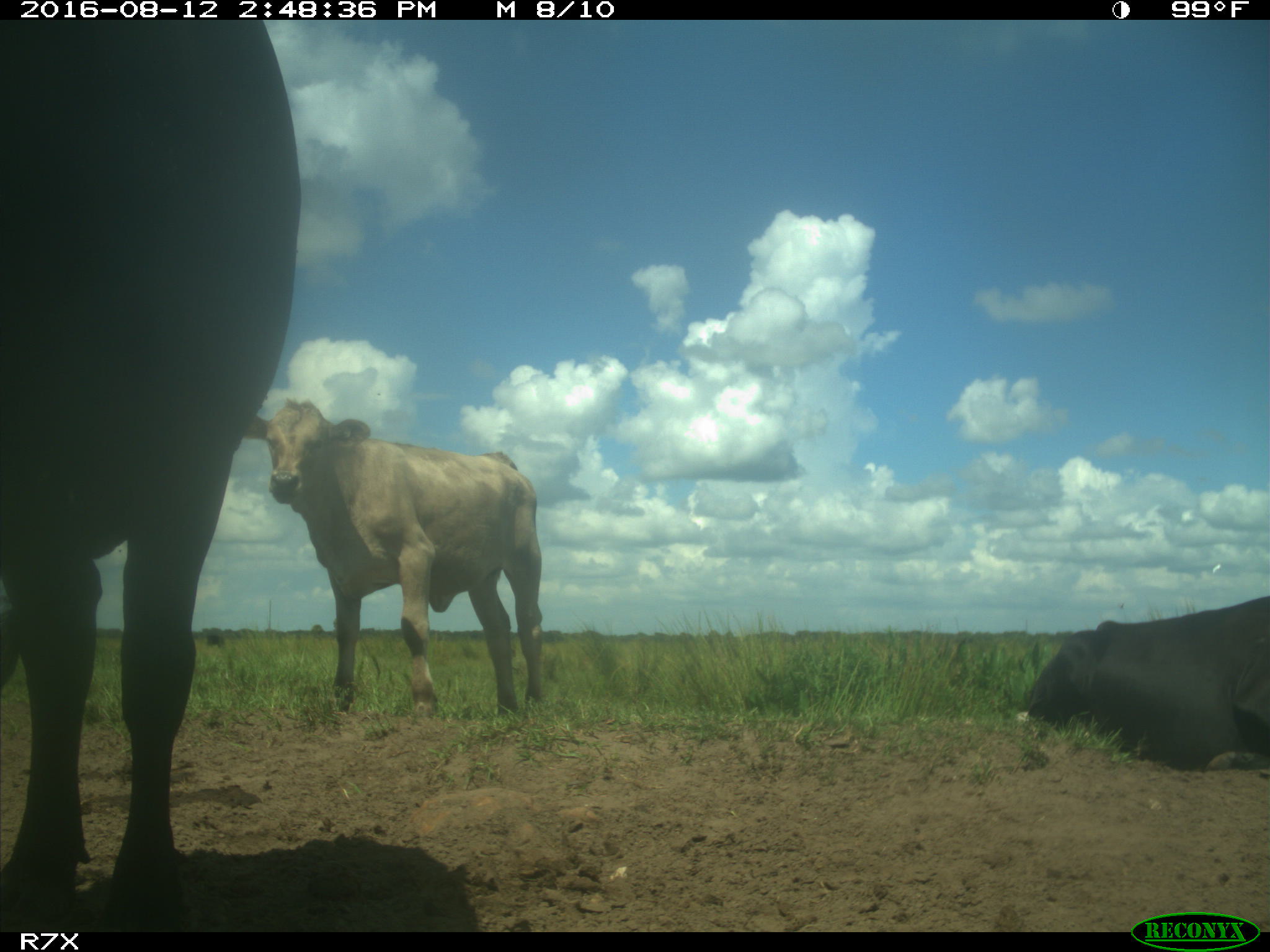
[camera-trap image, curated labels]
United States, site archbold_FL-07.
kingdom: Animalia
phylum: Chordata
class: Mammalia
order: Artiodactyla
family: Bovidae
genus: Bos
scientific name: Bos taurus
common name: domestic cow